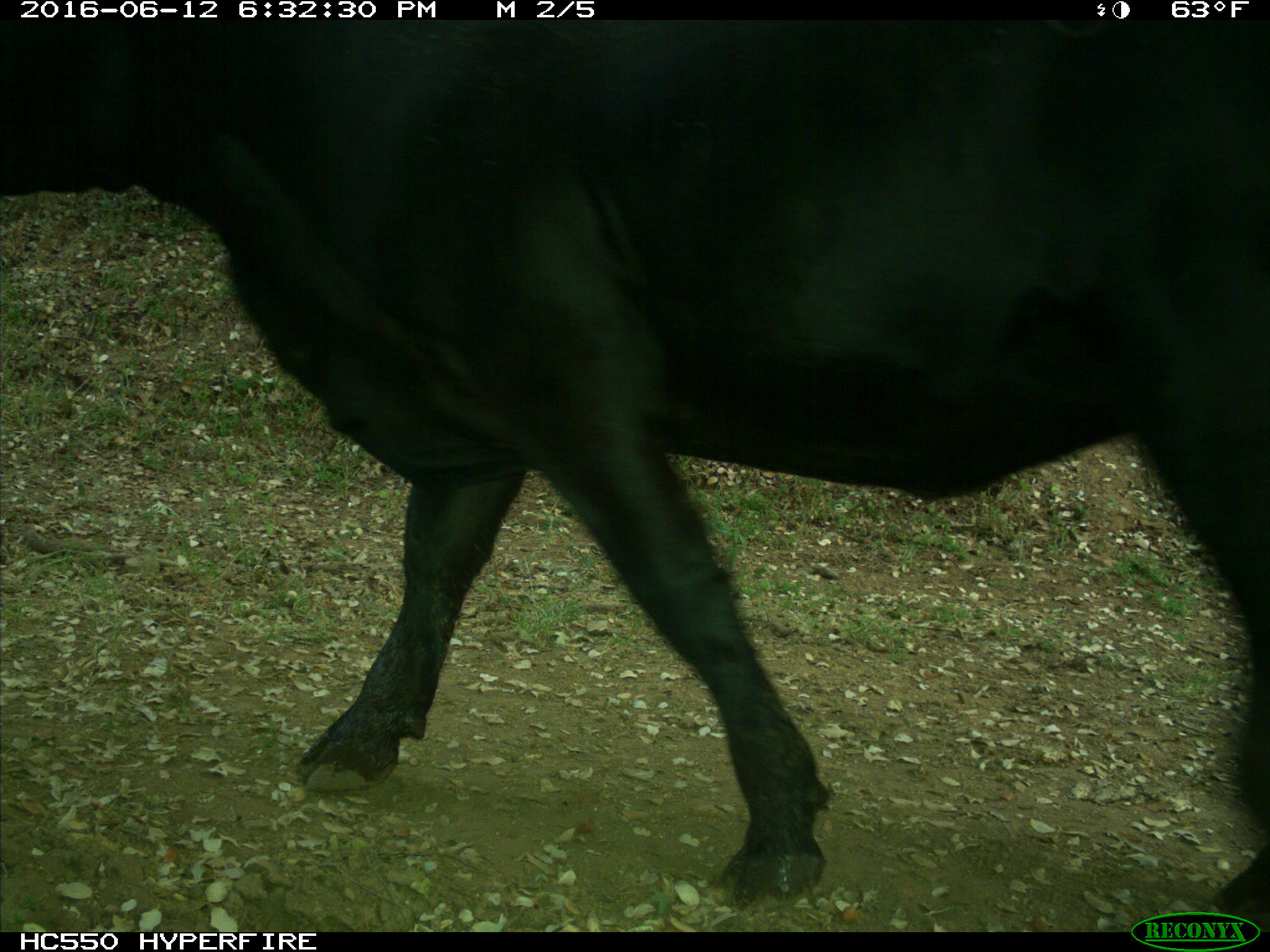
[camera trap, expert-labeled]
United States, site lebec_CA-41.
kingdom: Animalia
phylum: Chordata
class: Mammalia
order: Artiodactyla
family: Bovidae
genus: Bos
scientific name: Bos taurus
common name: domestic cow